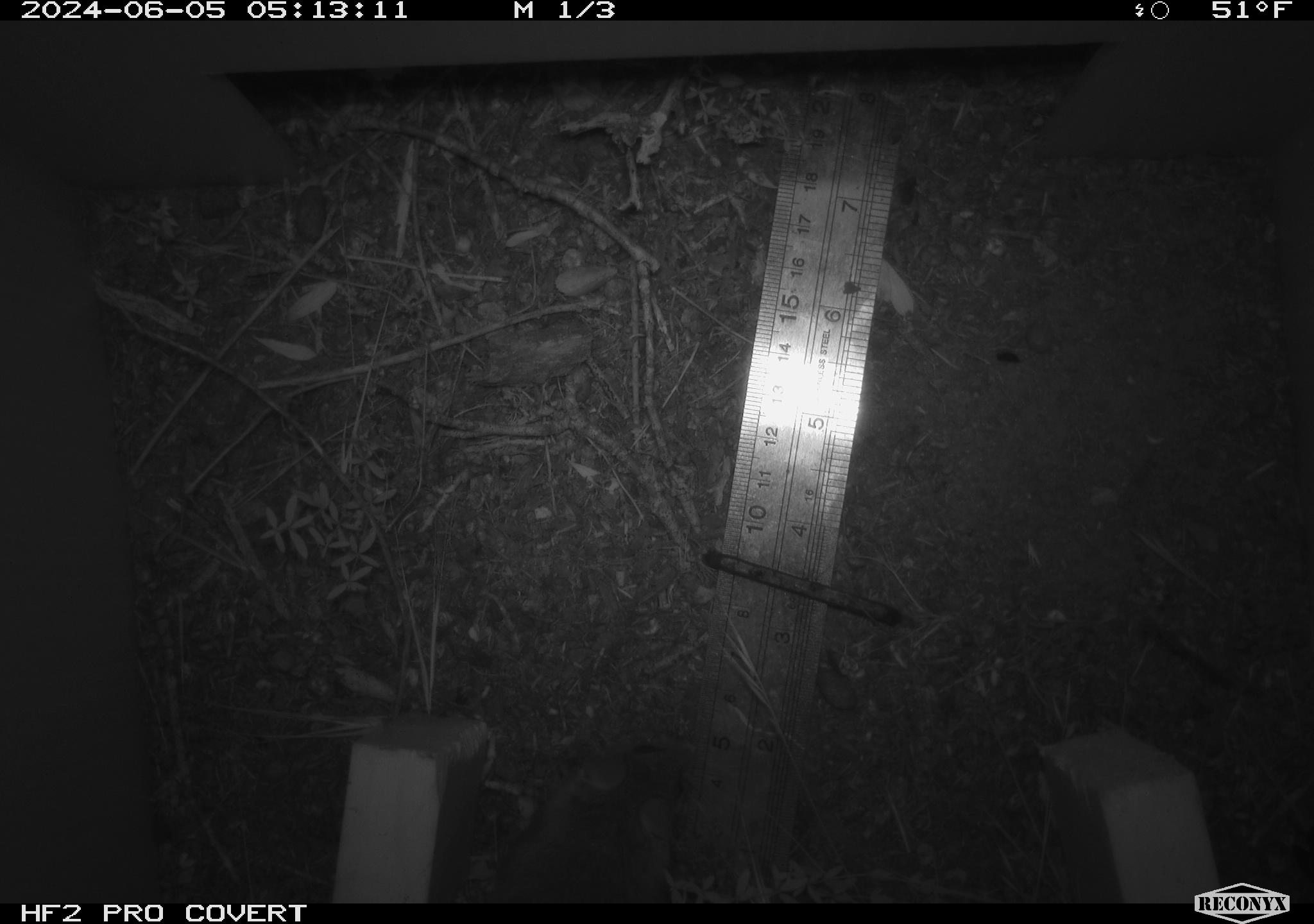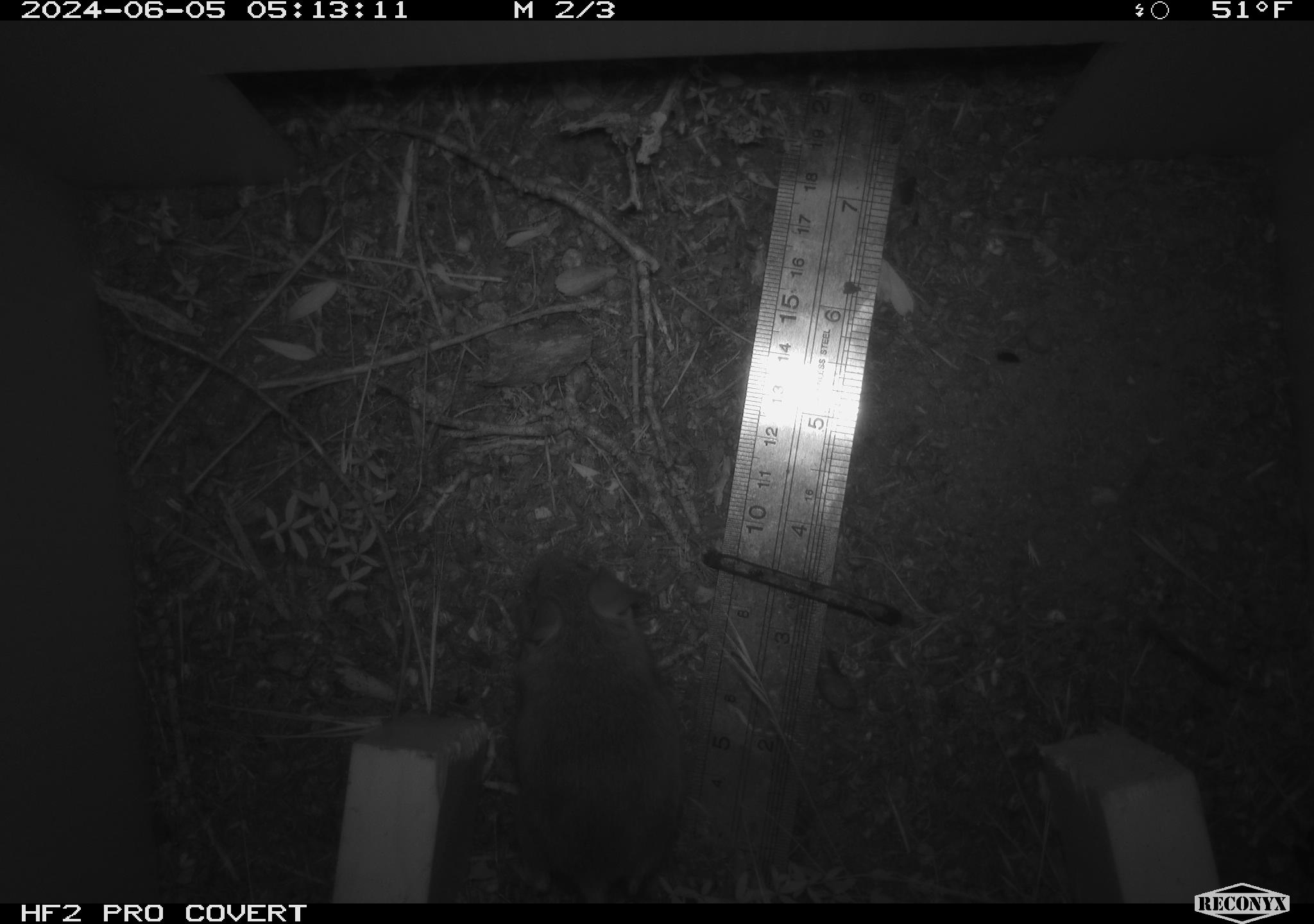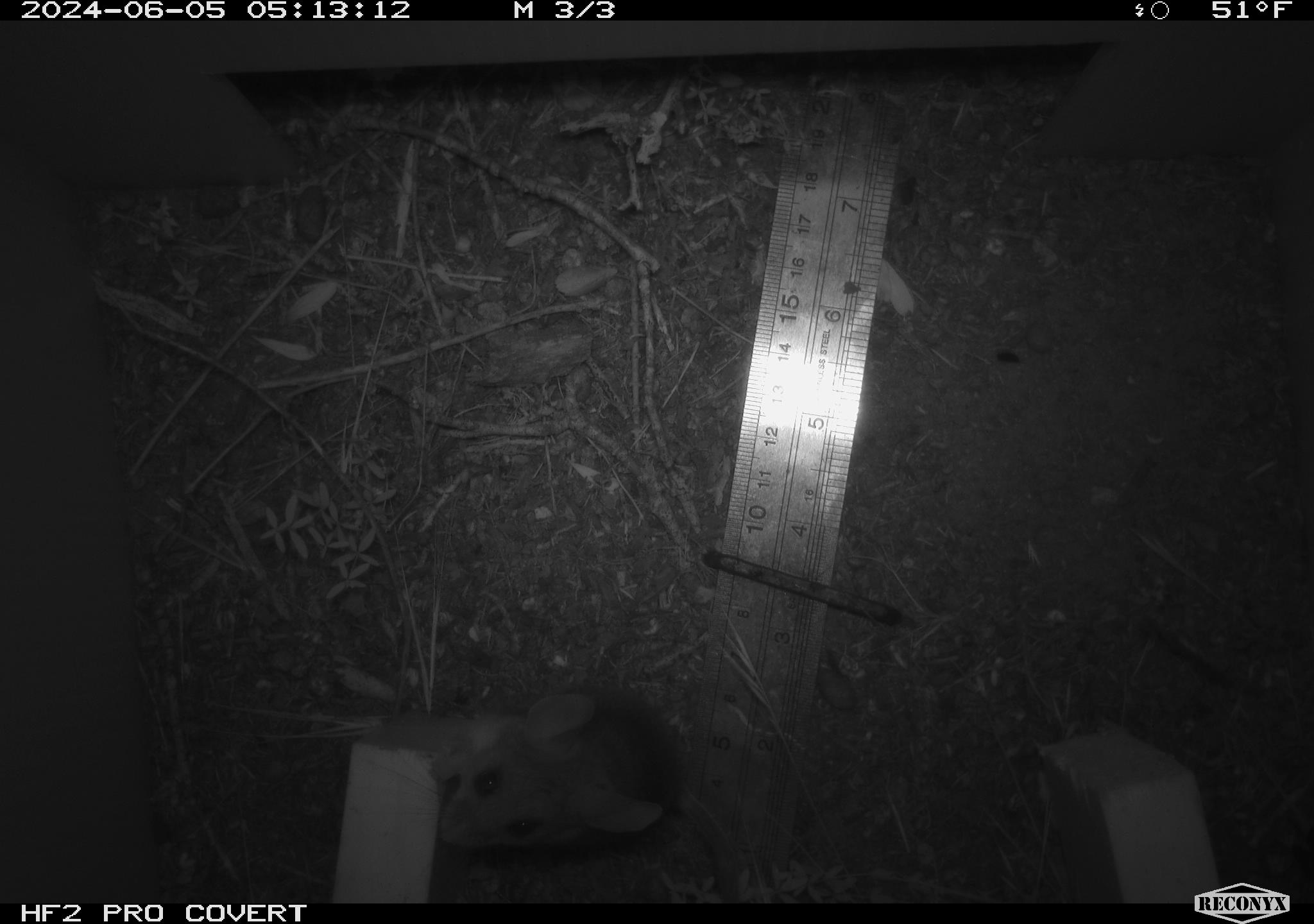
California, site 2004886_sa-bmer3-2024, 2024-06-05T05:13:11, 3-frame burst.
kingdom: Animalia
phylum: Chordata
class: Mammalia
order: Rodentia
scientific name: Rodentia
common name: mouse species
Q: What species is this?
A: Mouse species (Rodentia).